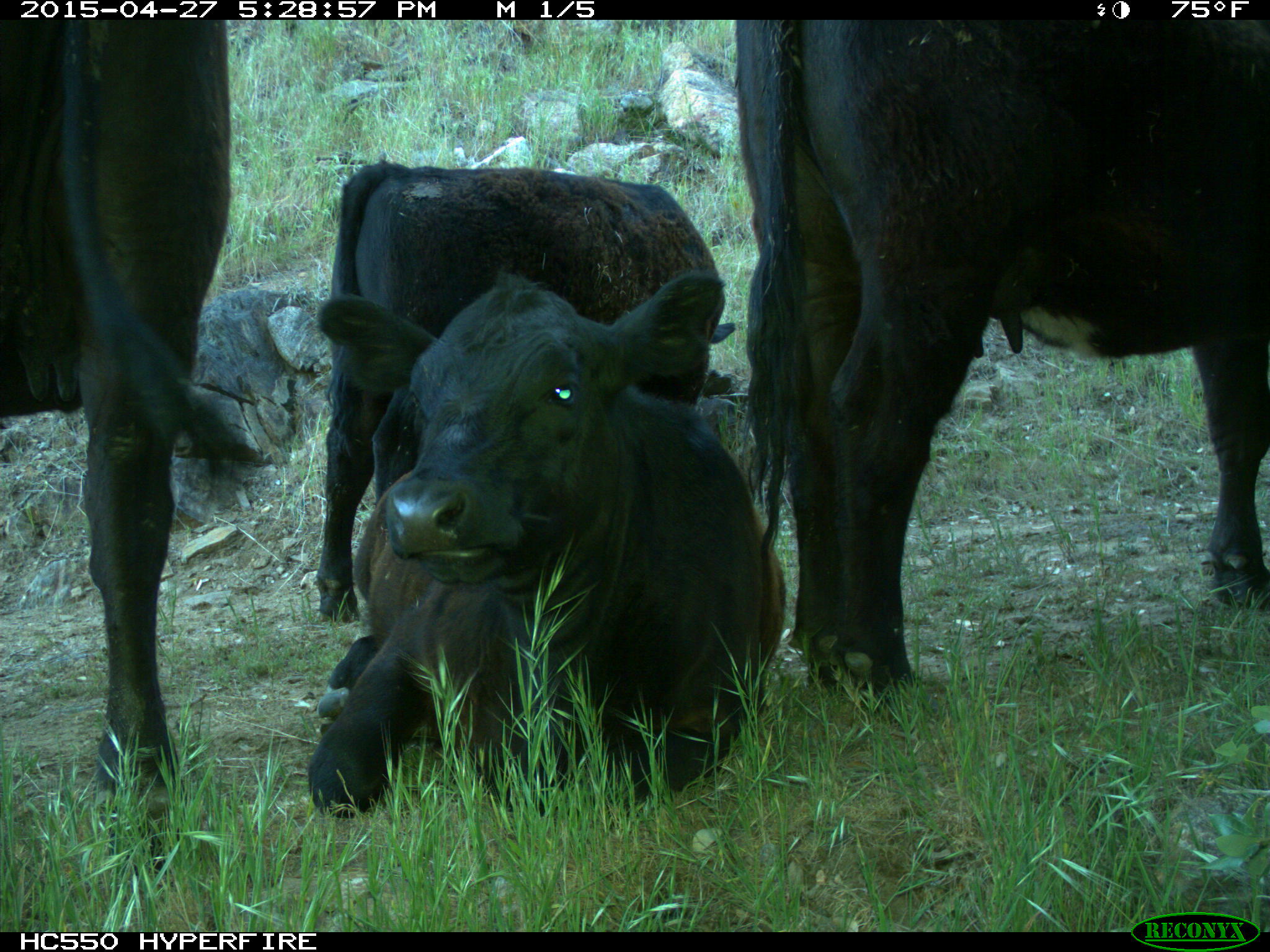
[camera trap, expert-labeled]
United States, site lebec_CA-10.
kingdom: Animalia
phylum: Chordata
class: Mammalia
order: Artiodactyla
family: Bovidae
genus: Bos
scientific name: Bos taurus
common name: domestic cow